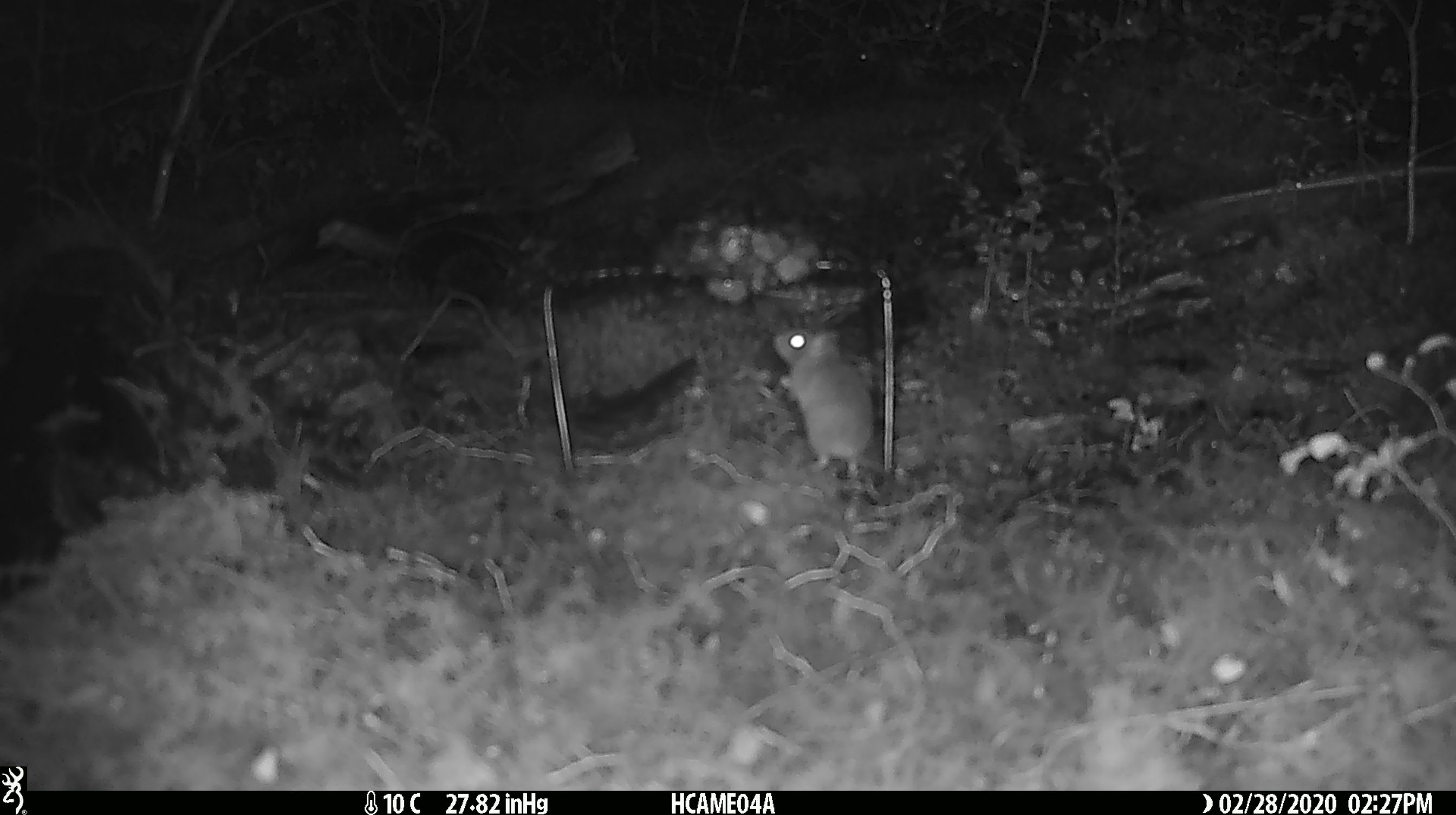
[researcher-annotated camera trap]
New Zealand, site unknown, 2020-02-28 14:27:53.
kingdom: Animalia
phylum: Chordata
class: Mammalia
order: Rodentia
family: Muridae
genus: Mus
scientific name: Mus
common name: mouse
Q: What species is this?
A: Mouse (Mus).